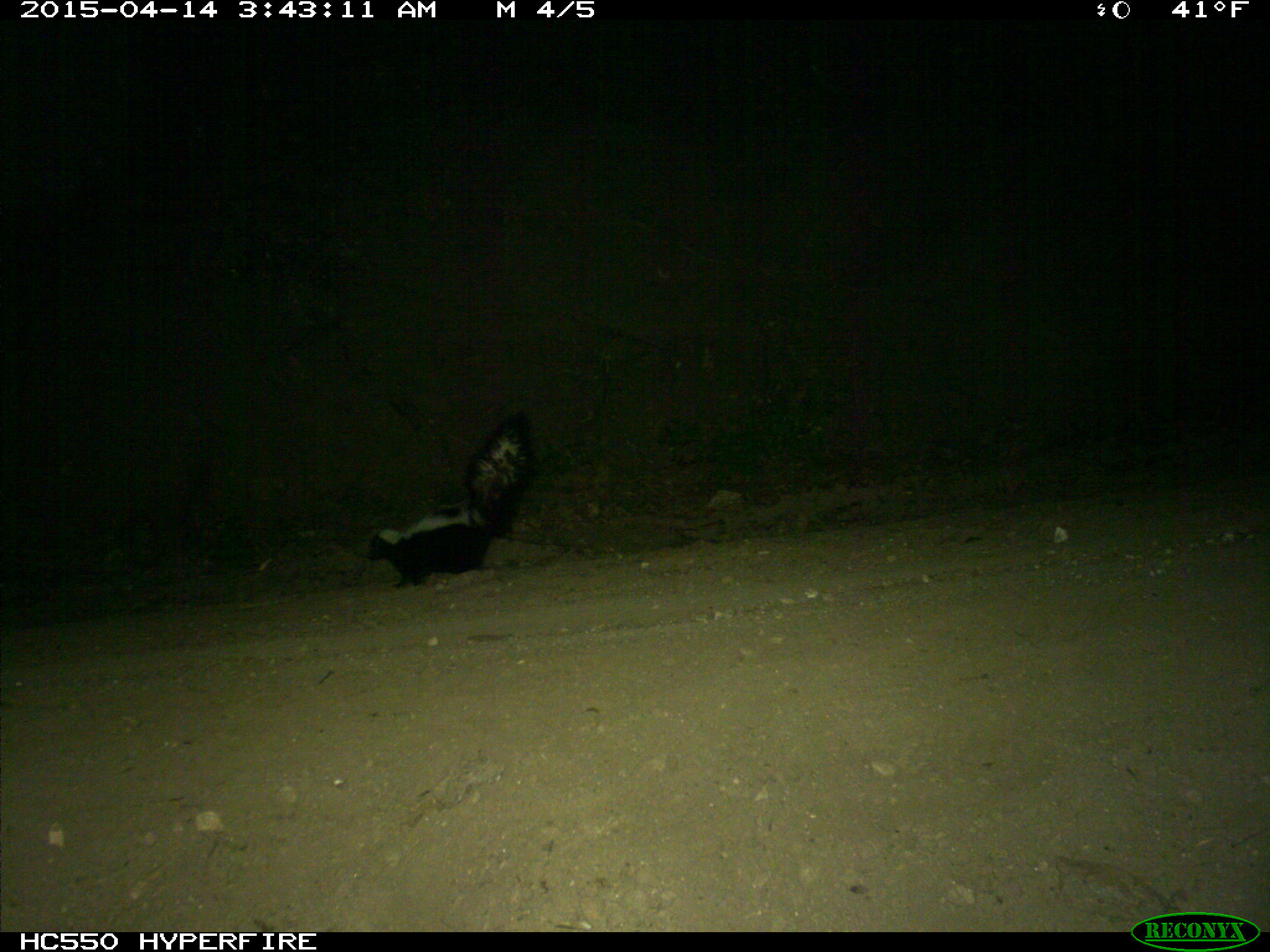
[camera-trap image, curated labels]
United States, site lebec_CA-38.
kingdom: Animalia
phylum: Chordata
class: Mammalia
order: Carnivora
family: Mephitidae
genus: Mephitis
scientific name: Mephitis mephitis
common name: striped skunk